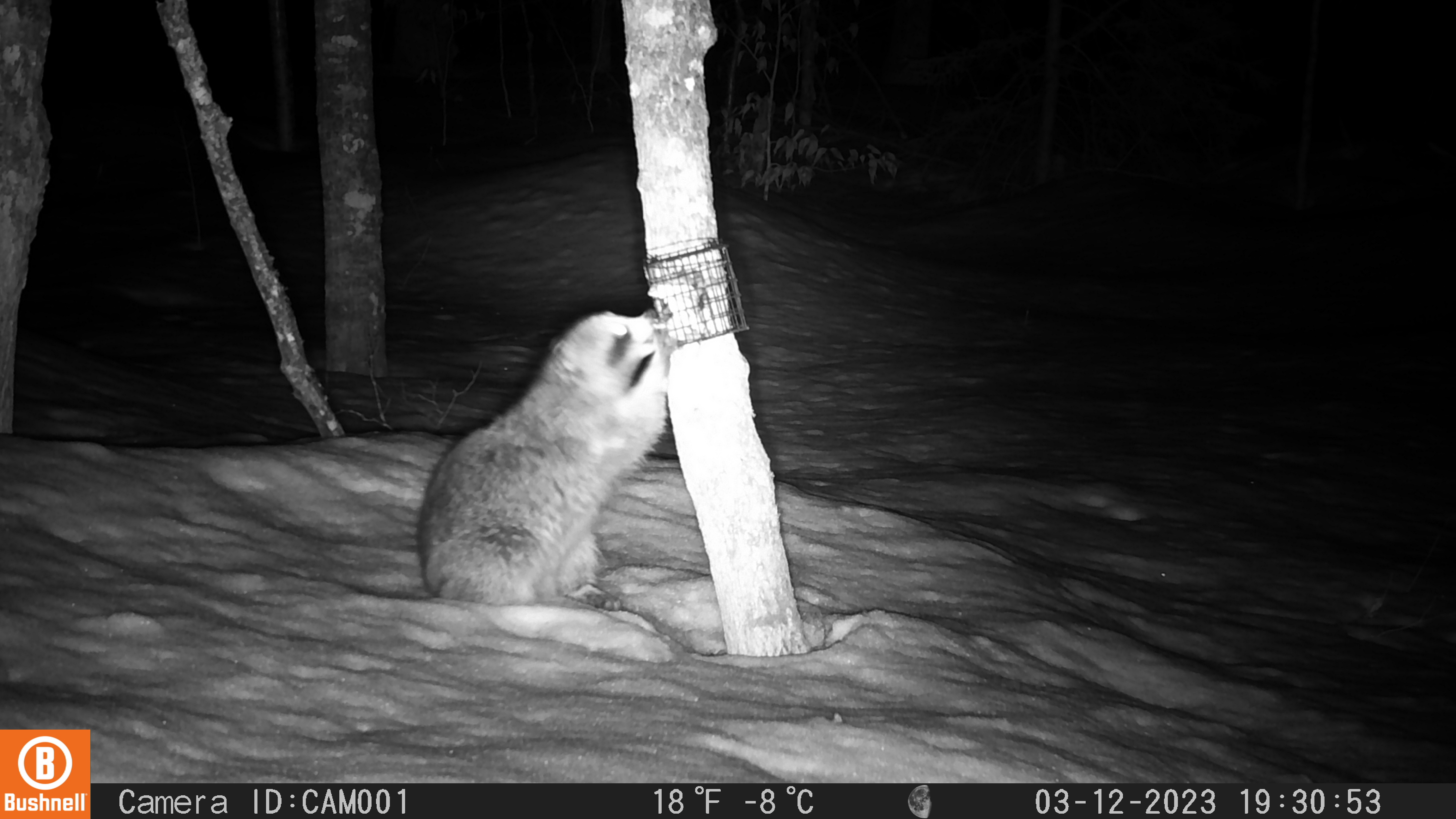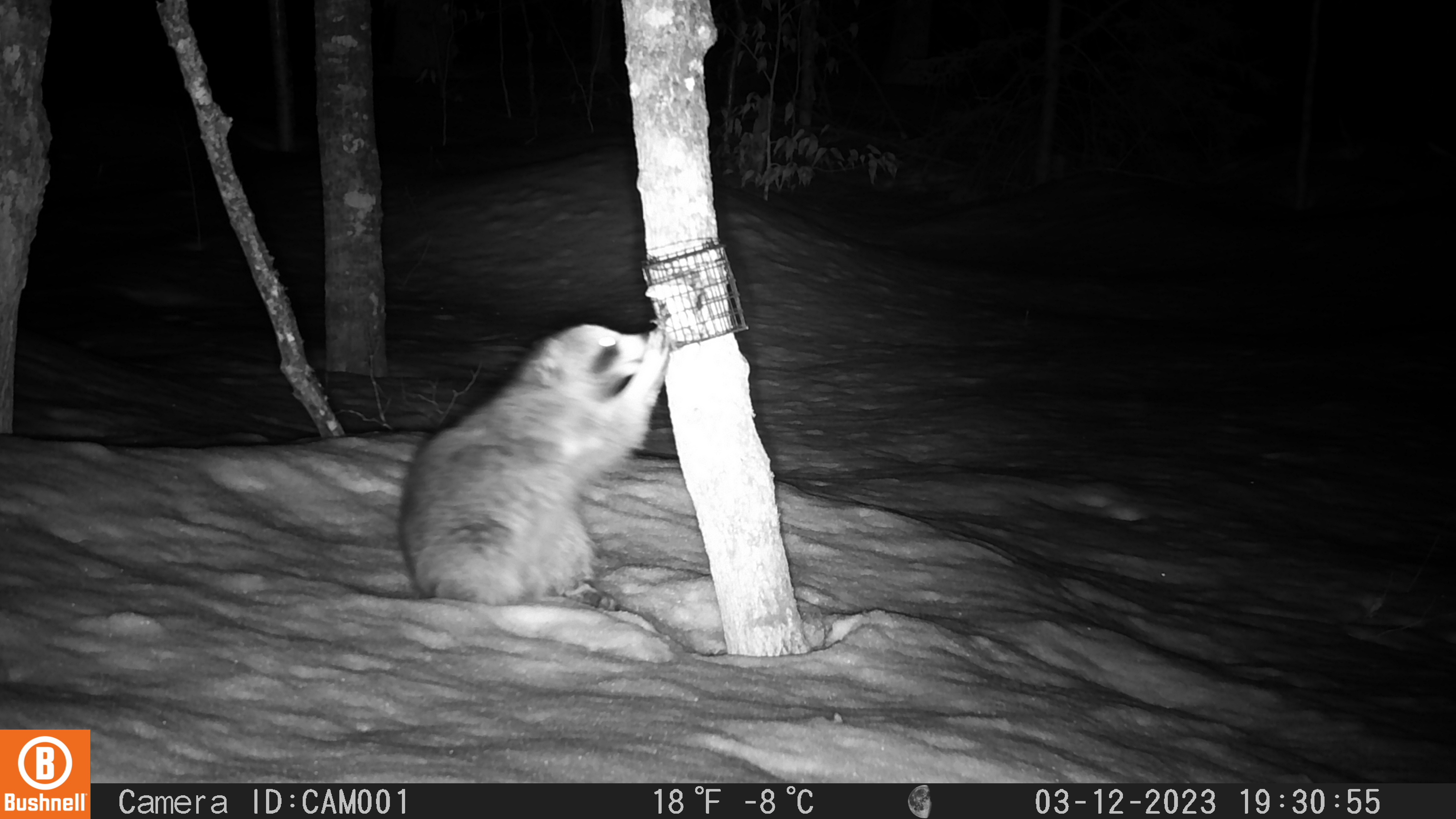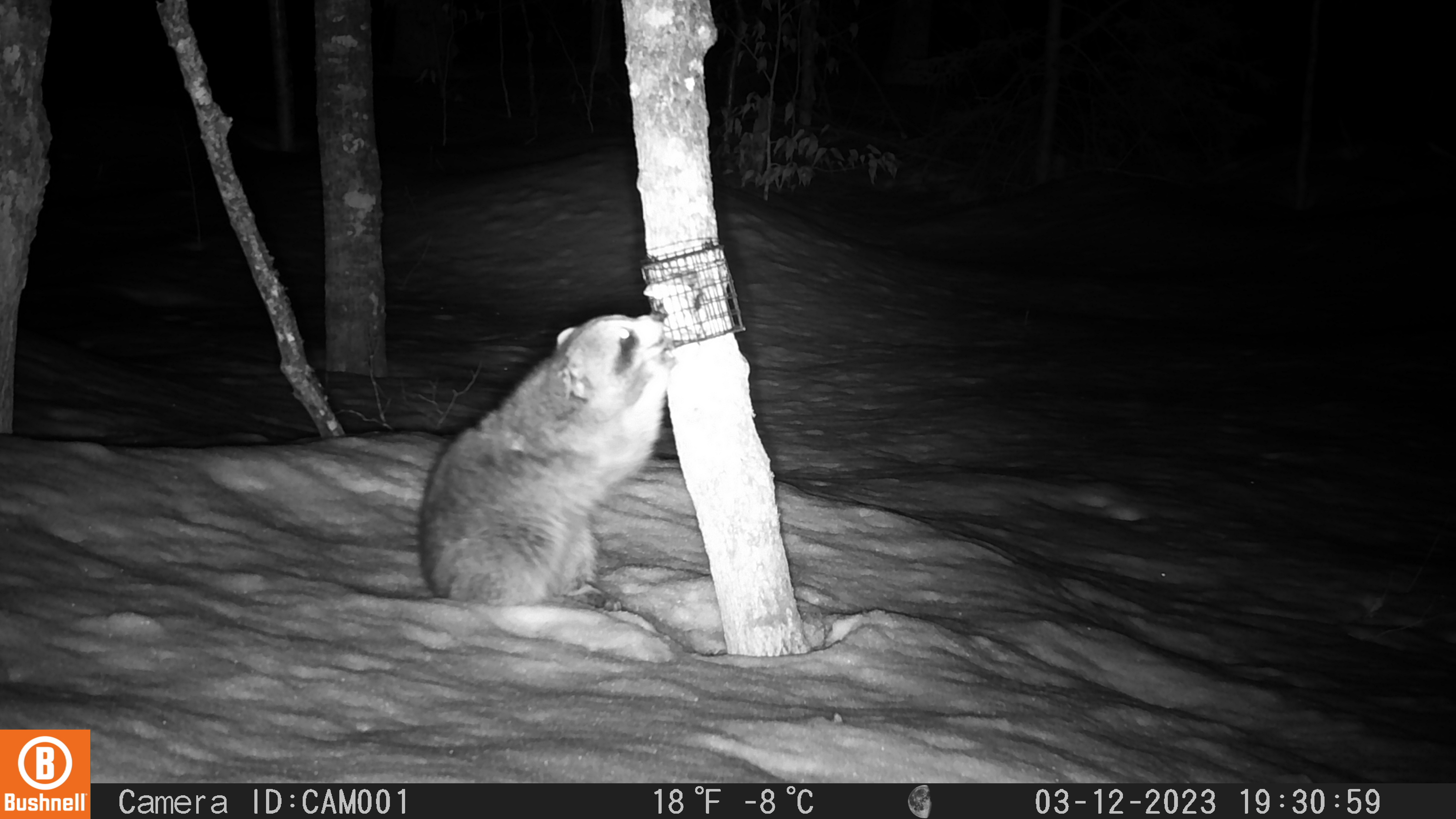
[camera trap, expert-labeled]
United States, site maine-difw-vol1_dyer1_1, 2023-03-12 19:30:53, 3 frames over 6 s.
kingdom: Animalia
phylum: Chordata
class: Mammalia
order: Carnivora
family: Procyonidae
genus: Procyon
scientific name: Procyon lotor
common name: raccoon